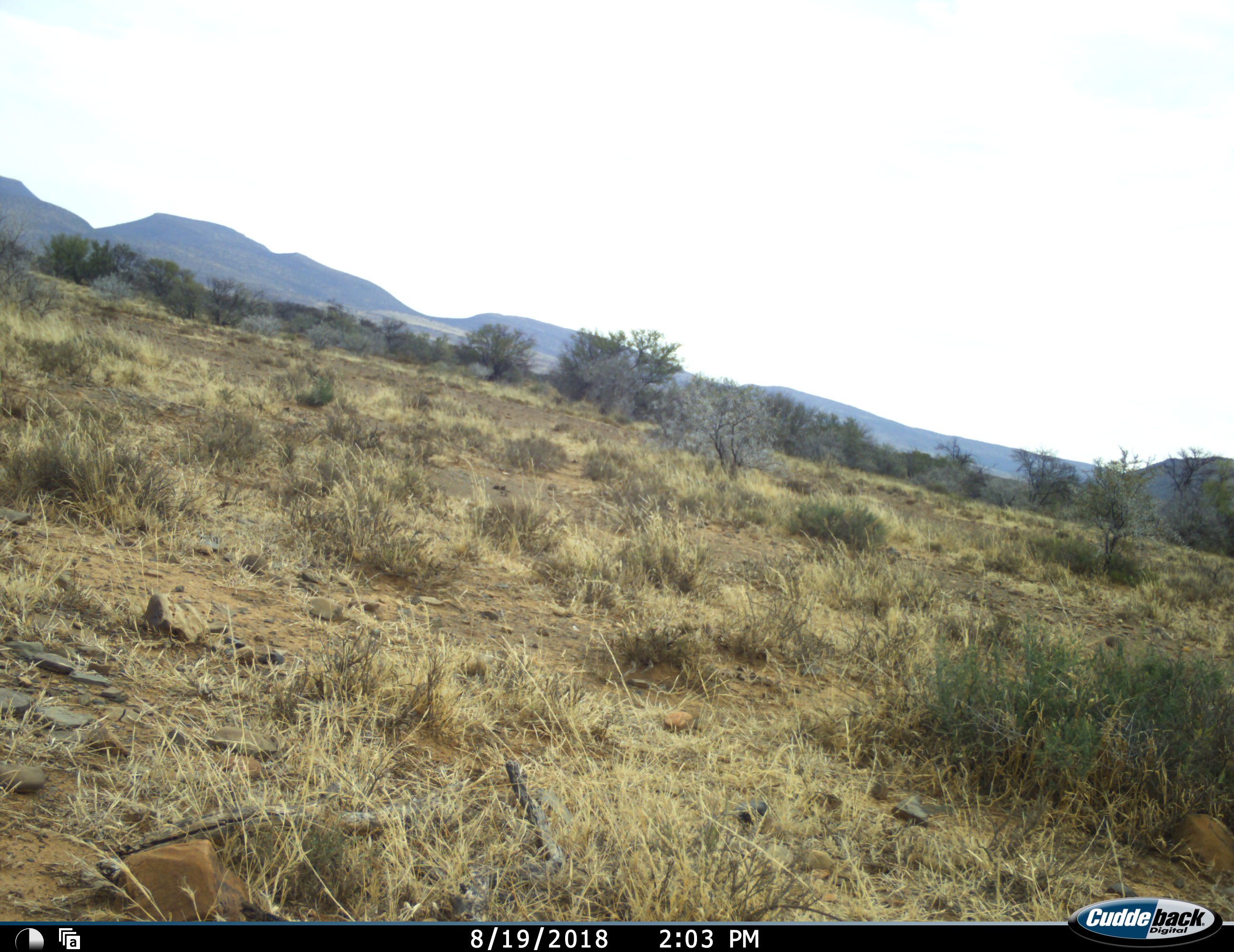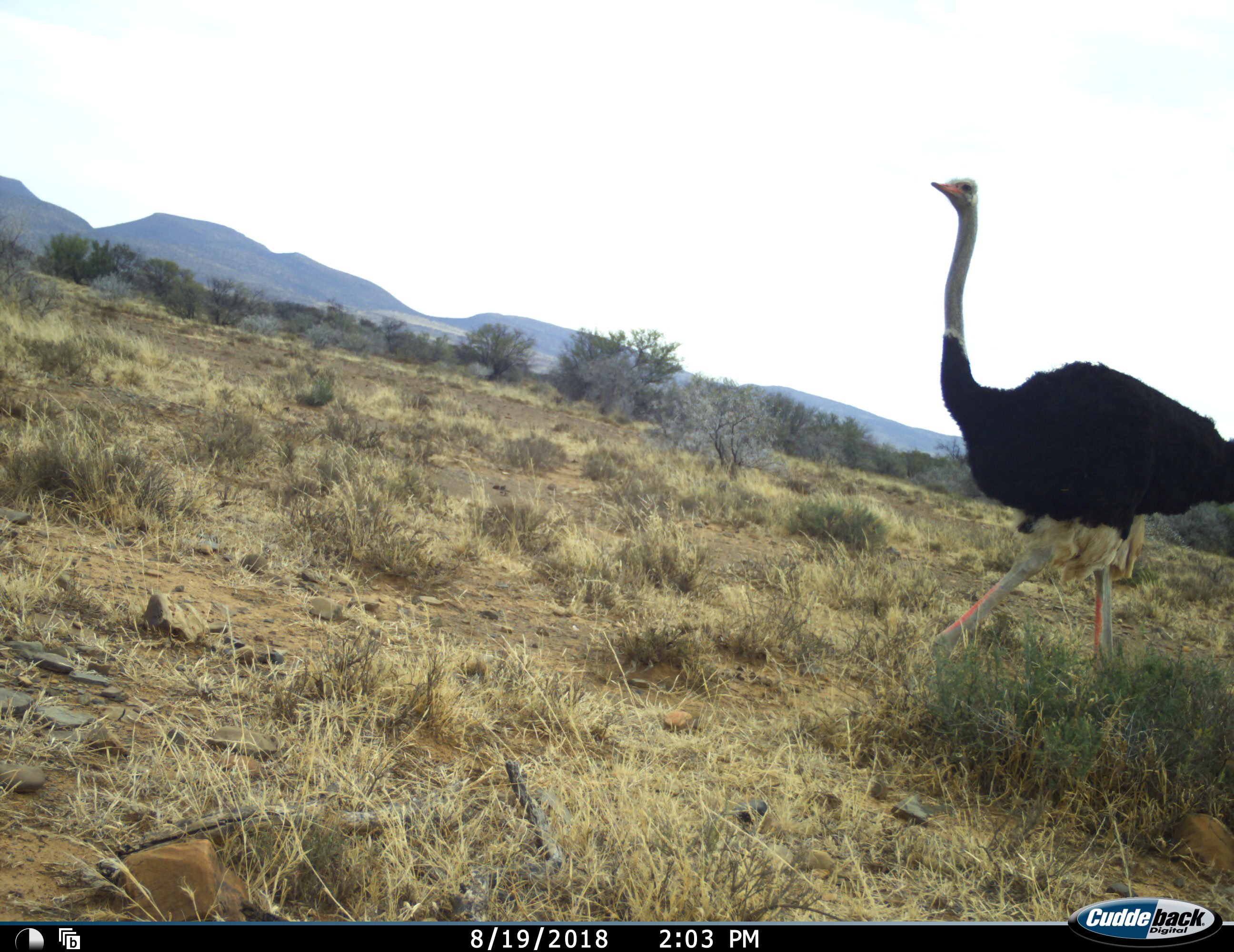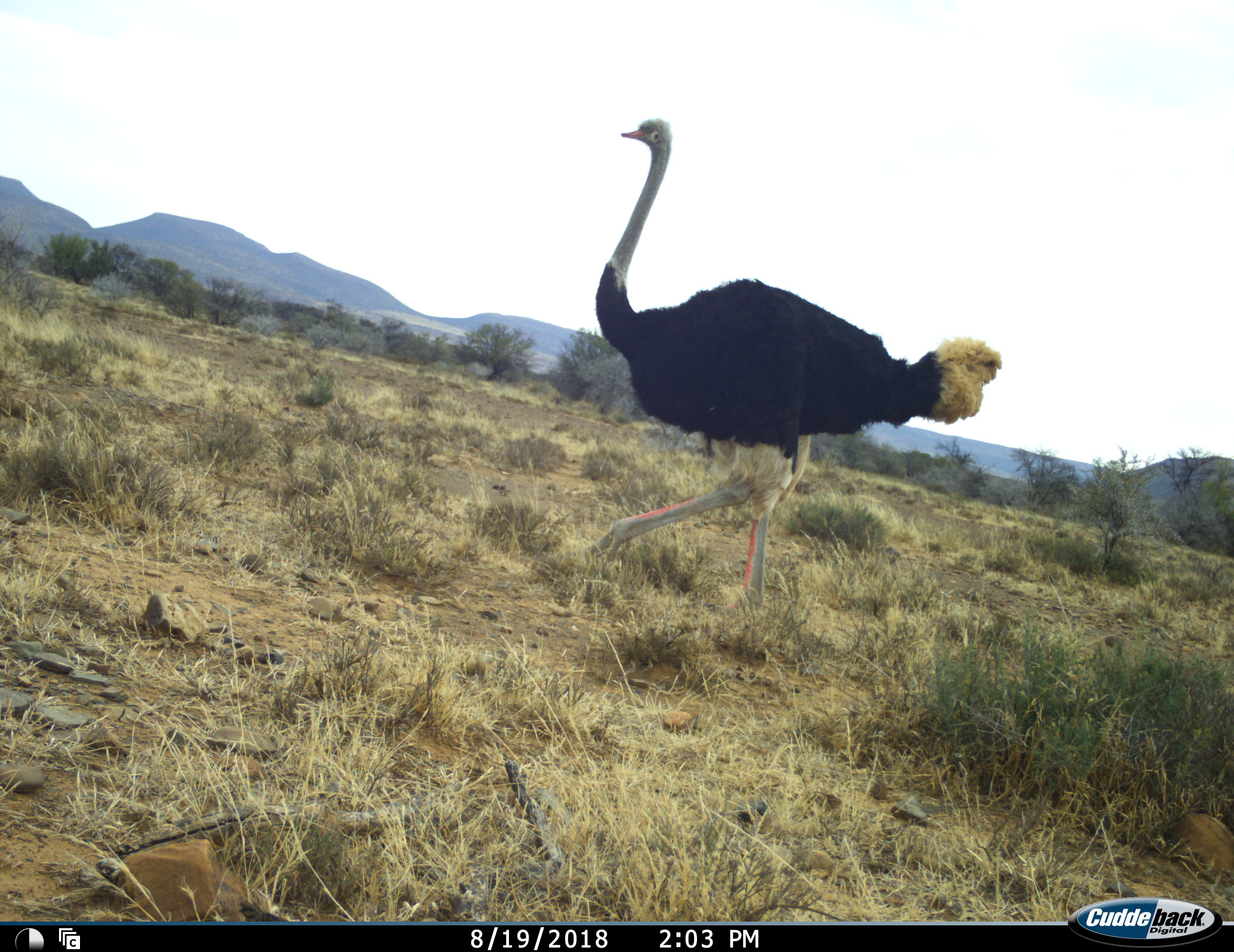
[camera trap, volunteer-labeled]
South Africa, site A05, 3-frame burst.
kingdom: Animalia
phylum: Chordata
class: Aves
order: Struthioniformes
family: Struthionidae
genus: Struthio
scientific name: Struthio camelus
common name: ostrich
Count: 1.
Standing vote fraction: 0%.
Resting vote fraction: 0%.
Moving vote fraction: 100%.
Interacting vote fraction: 0%.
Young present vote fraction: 0%.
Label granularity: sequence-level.